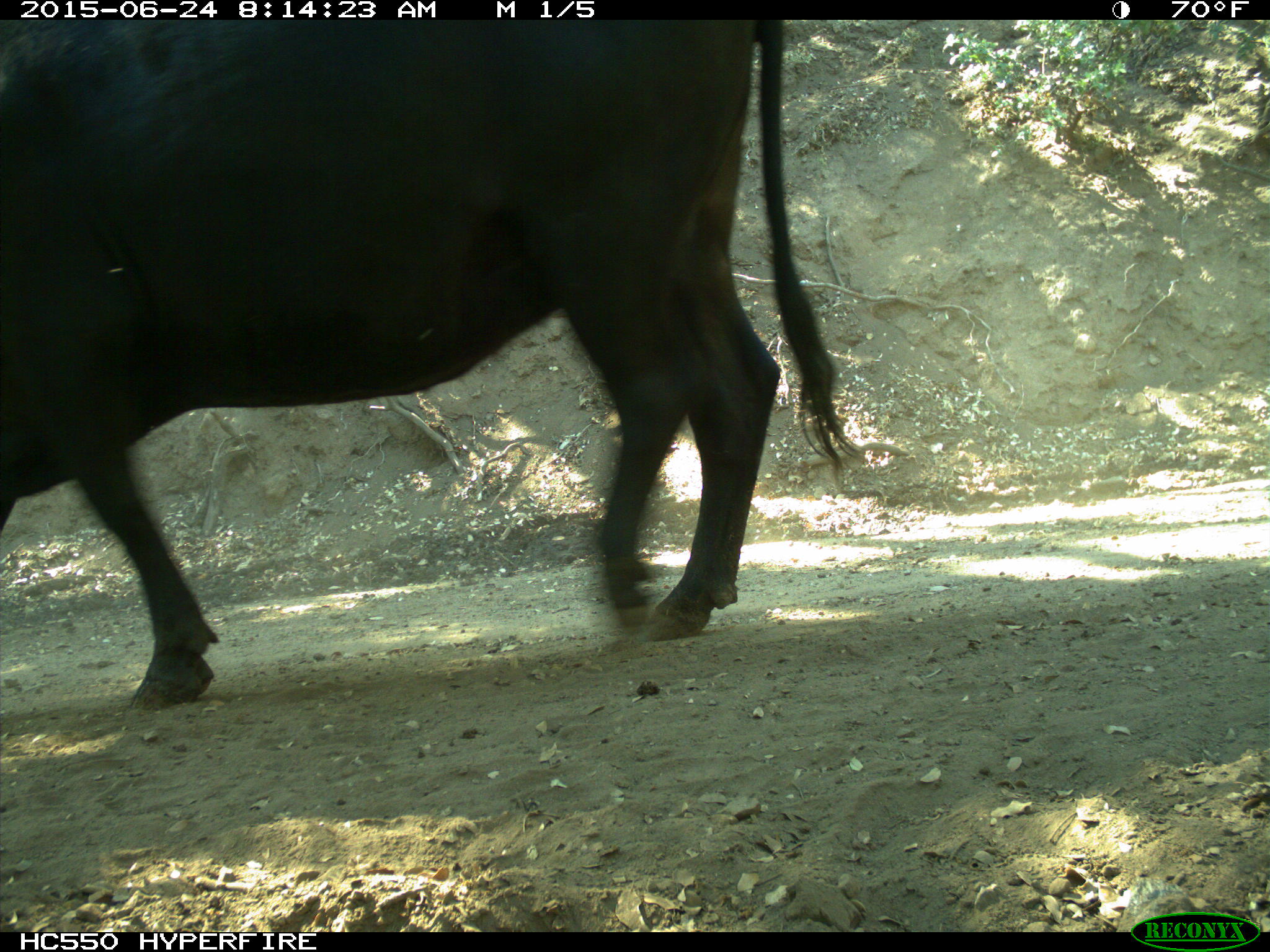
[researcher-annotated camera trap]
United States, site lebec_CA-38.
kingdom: Animalia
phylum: Chordata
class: Mammalia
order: Artiodactyla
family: Bovidae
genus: Bos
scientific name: Bos taurus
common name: domestic cow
Bos taurus (domestic cow).